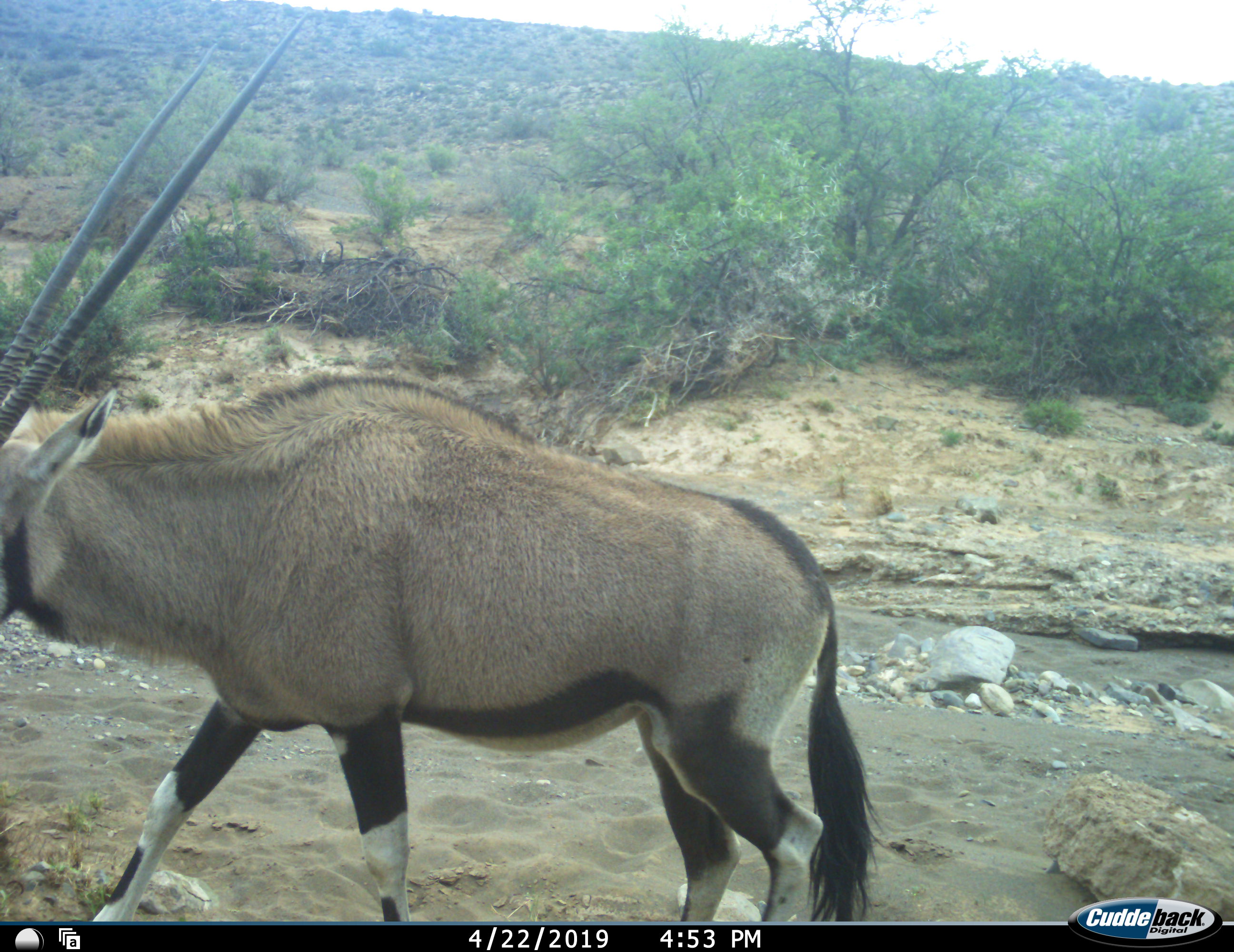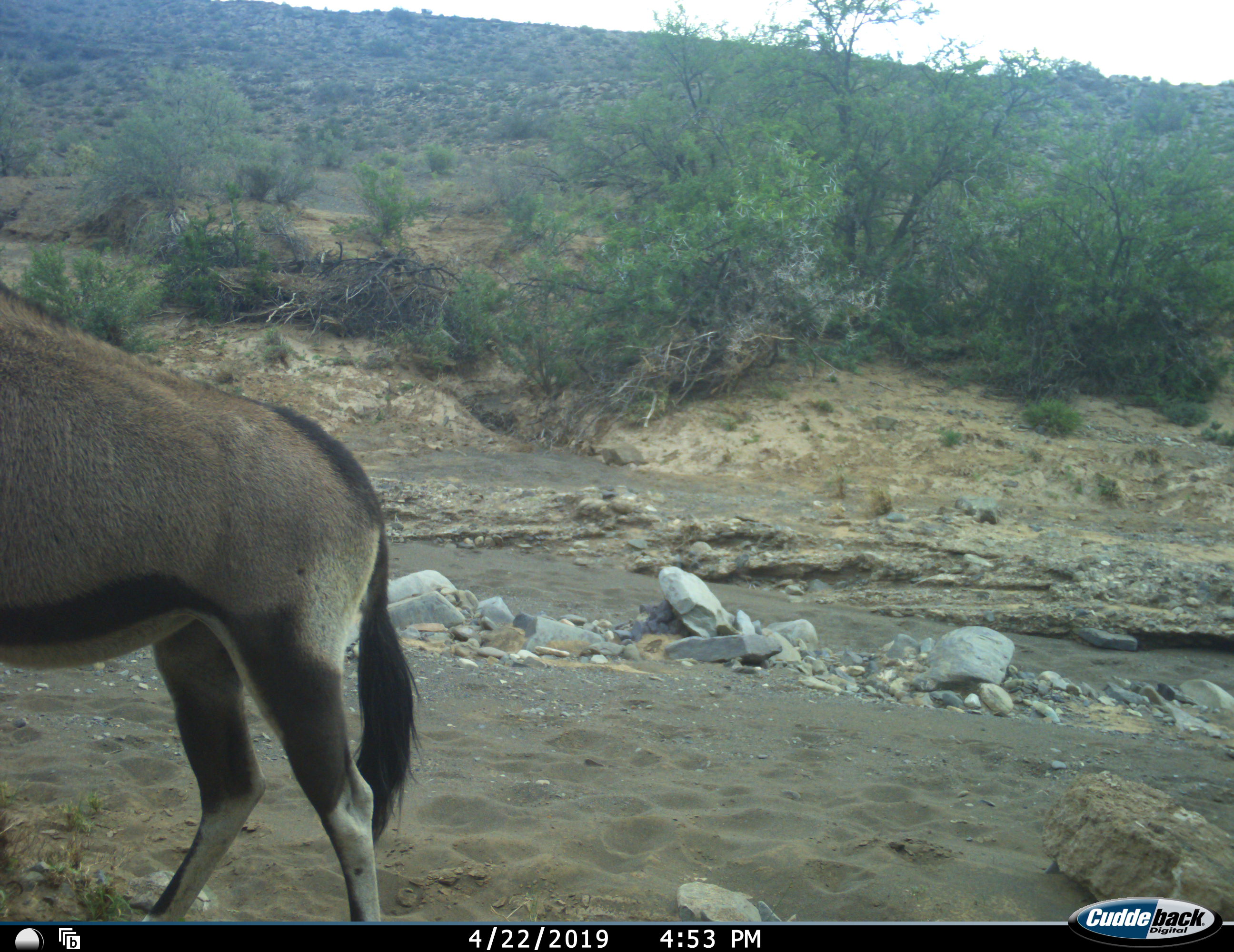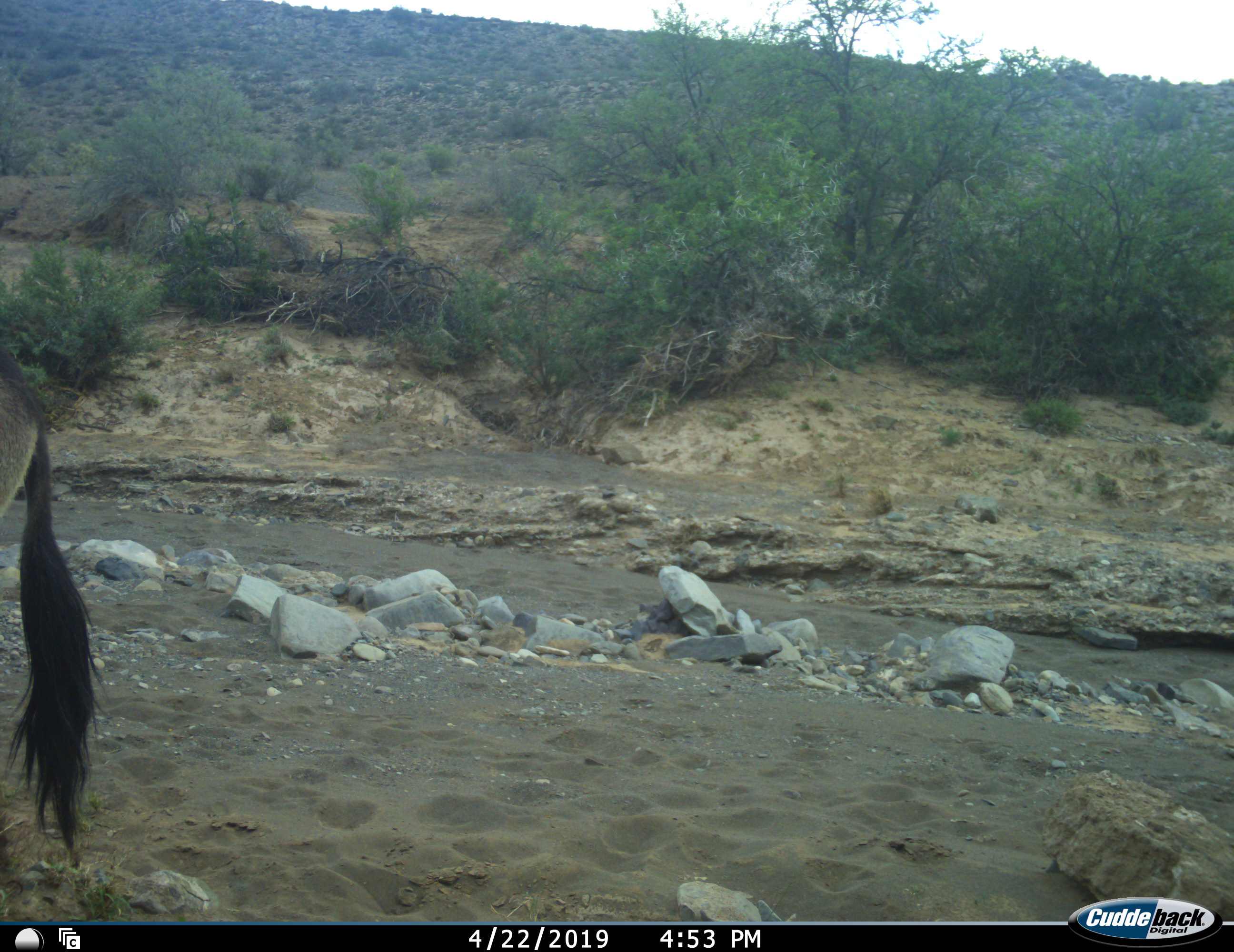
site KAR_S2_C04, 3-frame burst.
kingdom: Animalia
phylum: Chordata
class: Mammalia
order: Artiodactyla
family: Bovidae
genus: Oryx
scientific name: Oryx gazella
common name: gemsbok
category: oryx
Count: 1.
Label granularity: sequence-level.